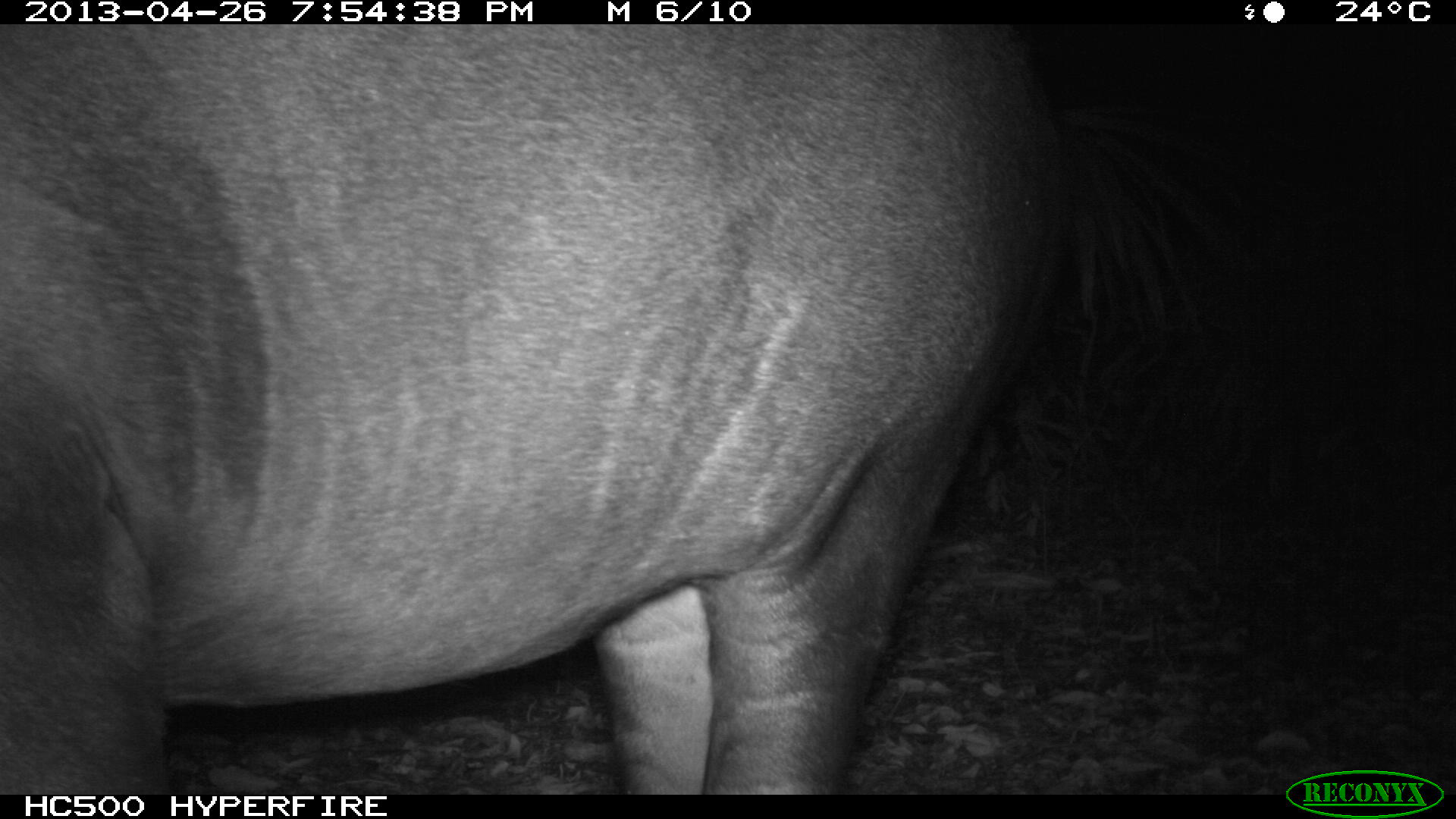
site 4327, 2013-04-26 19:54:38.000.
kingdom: Animalia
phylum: Chordata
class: Mammalia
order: Perissodactyla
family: Tapiridae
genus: Tapirus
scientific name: Tapirus bairdii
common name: baird's tapir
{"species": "Tapirus bairdii (baird's tapir)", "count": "1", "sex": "female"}